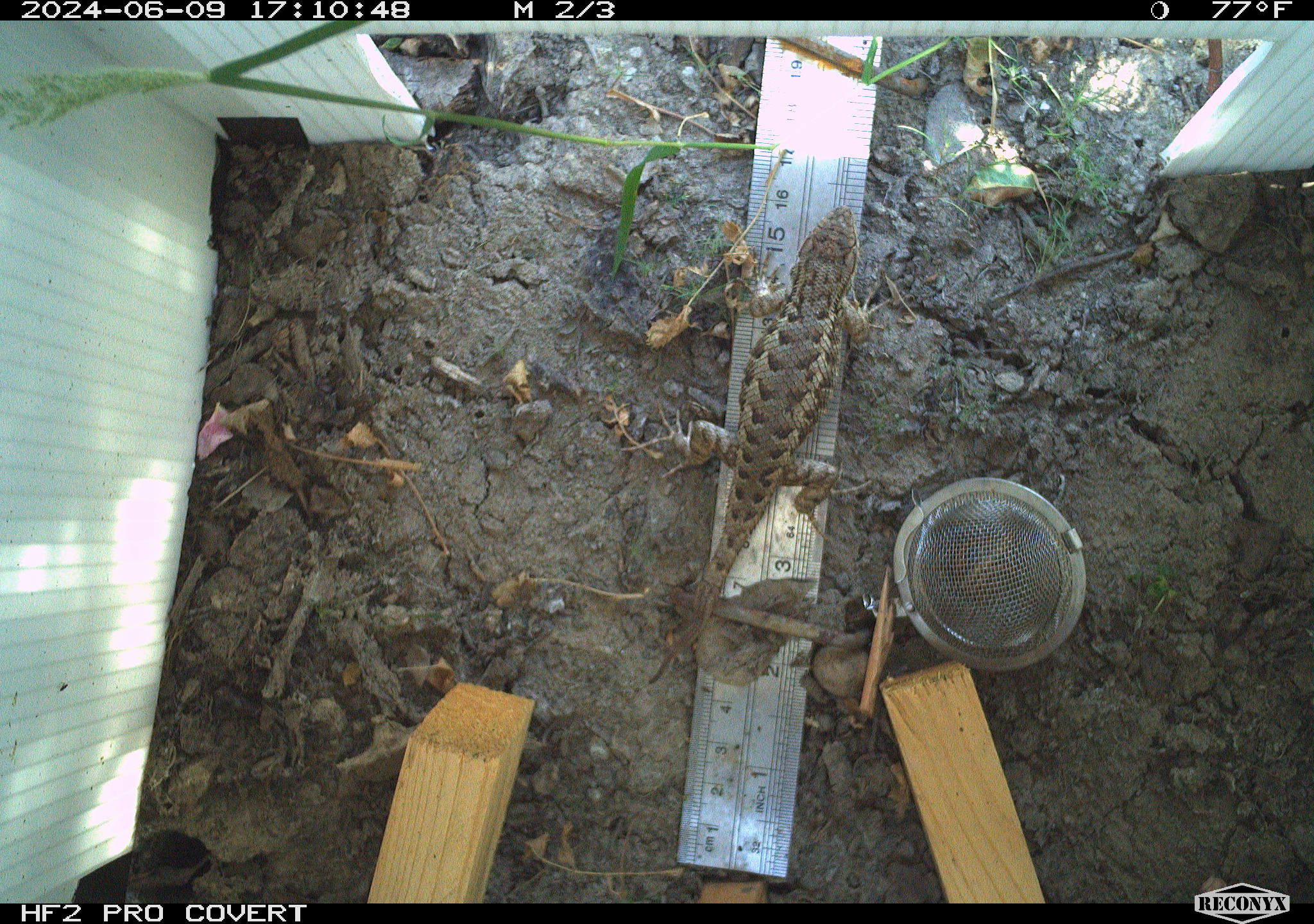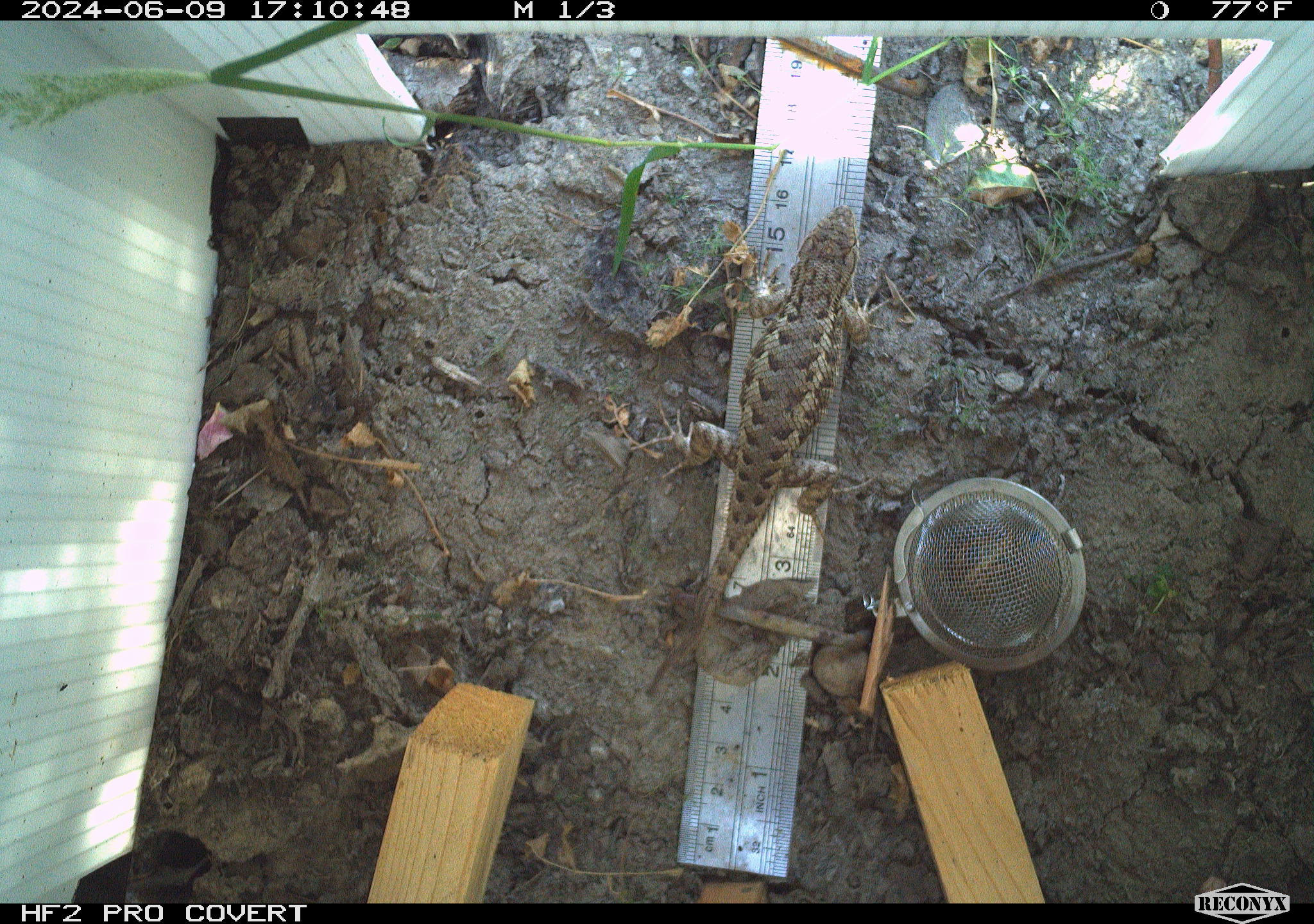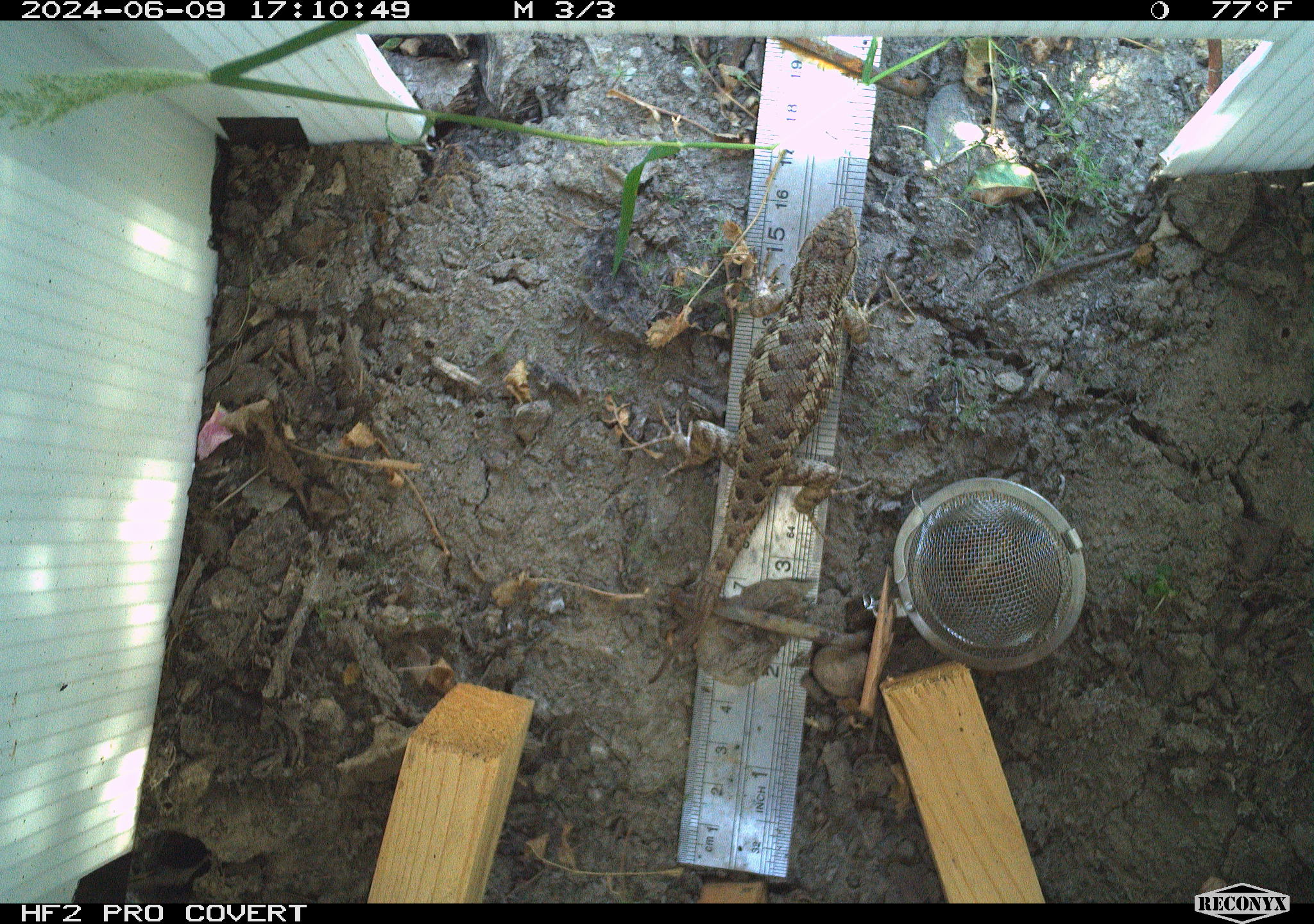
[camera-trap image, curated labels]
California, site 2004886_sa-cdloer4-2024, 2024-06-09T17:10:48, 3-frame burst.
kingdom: Animalia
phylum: Chordata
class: Reptilia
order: Squamata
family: Phrynosomatidae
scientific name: Phrynosomatidae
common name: north american spiny lizards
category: sceloporus/uta species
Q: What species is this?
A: Sceloporus/uta species (north american spiny lizards) (Phrynosomatidae).